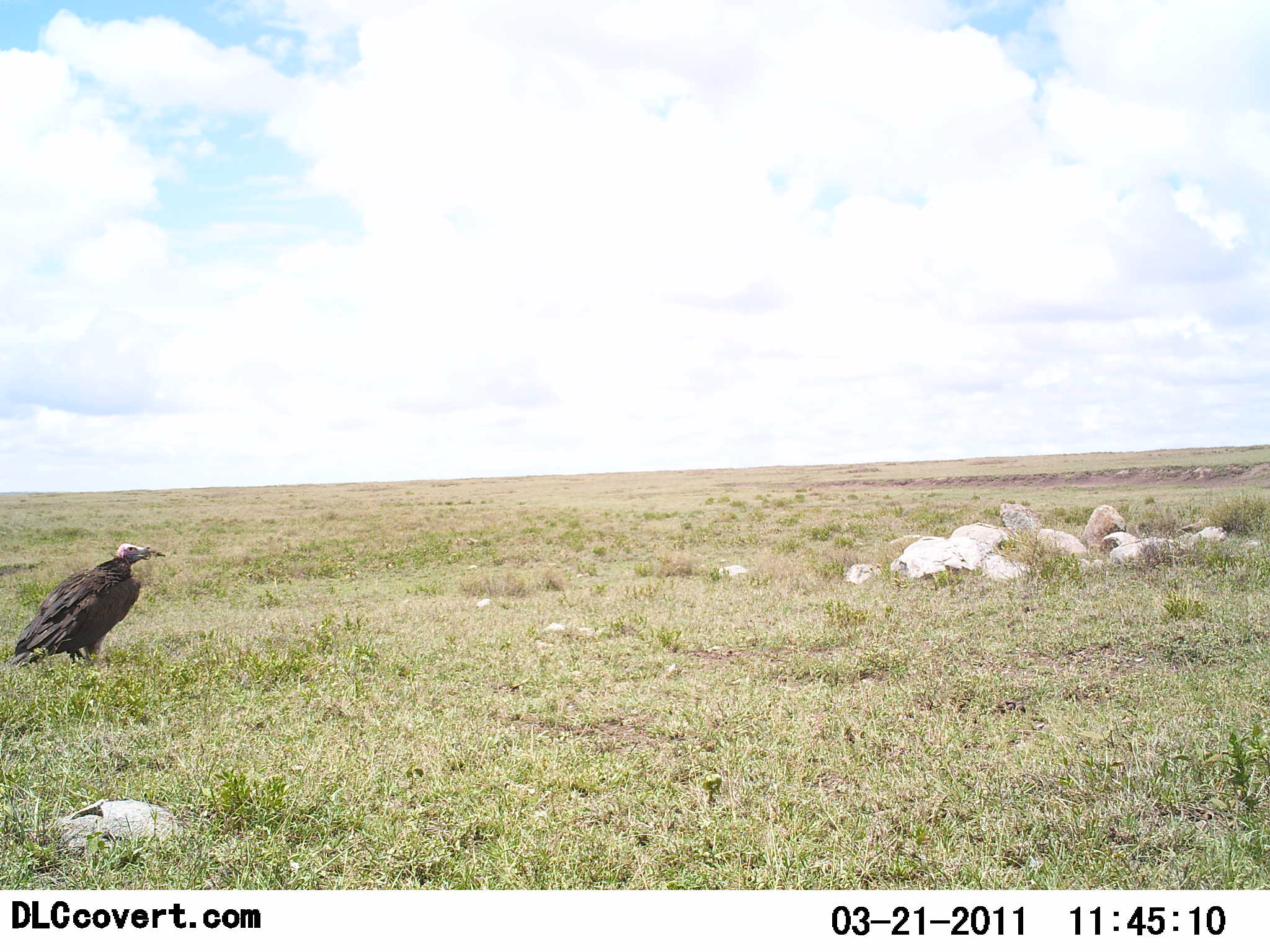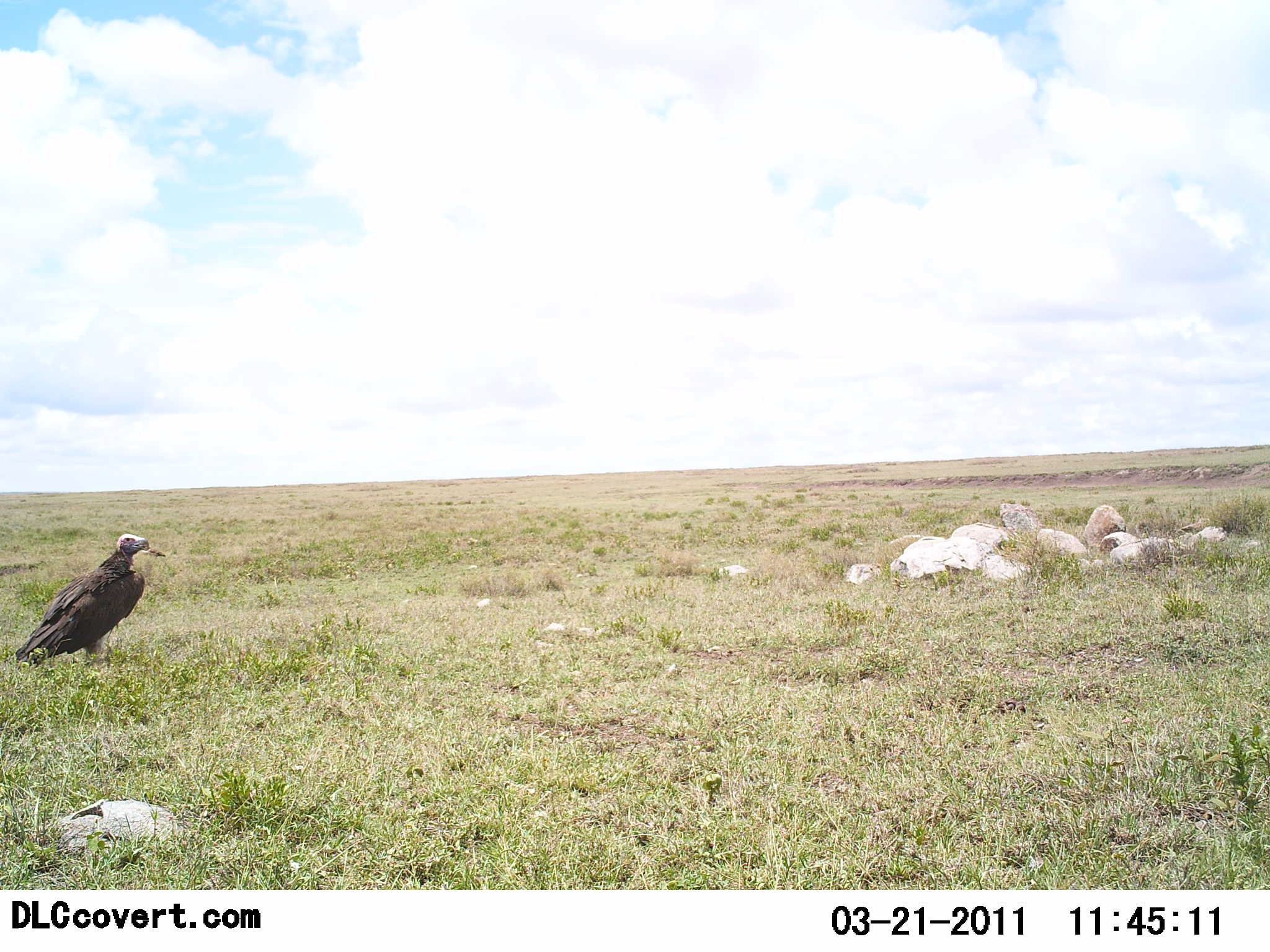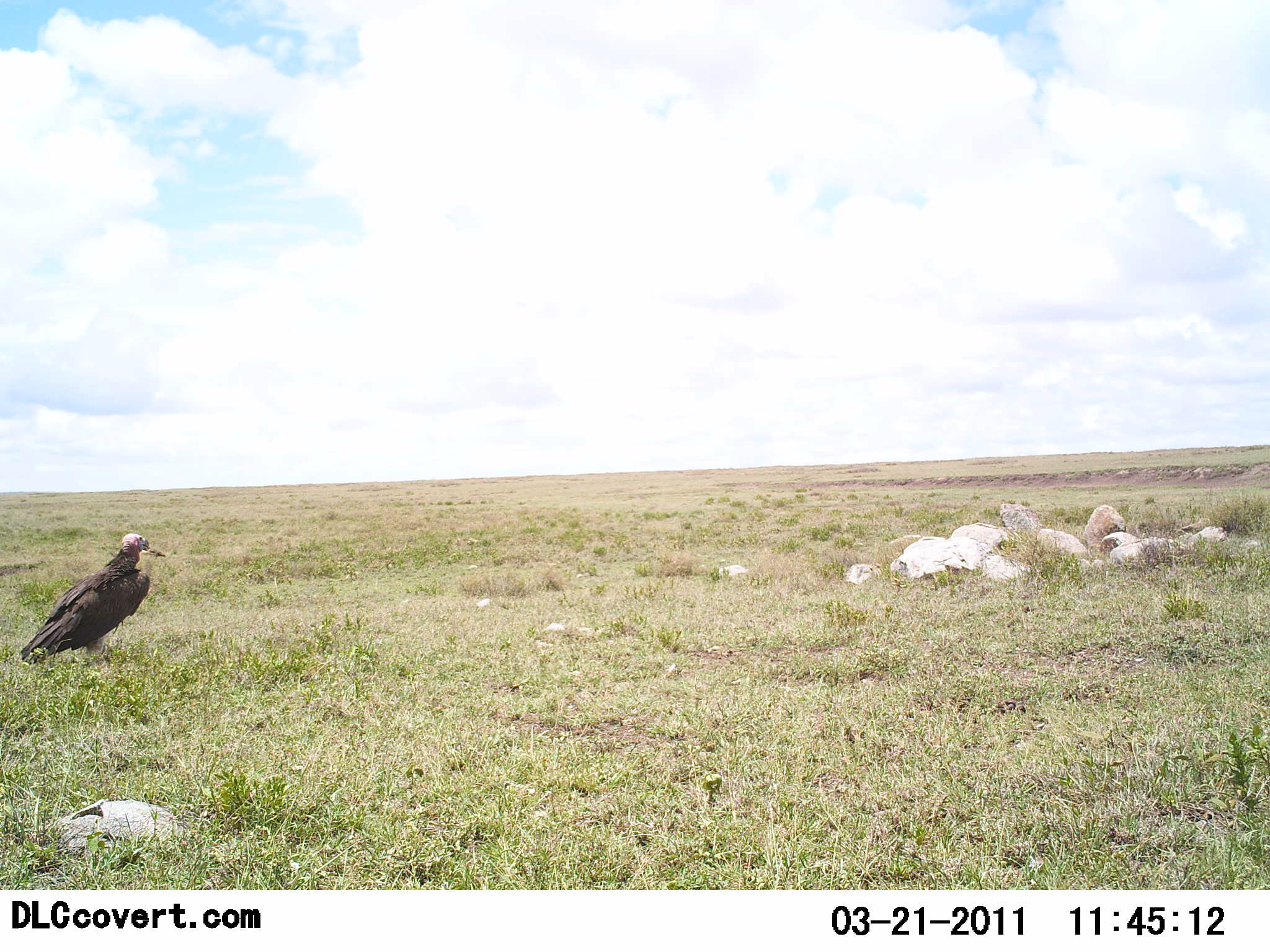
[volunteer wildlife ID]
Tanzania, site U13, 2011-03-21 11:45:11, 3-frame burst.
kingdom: Animalia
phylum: Chordata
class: Aves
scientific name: Aves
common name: bird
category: otherbird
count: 1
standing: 83%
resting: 8%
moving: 8%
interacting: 0%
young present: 0%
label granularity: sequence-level